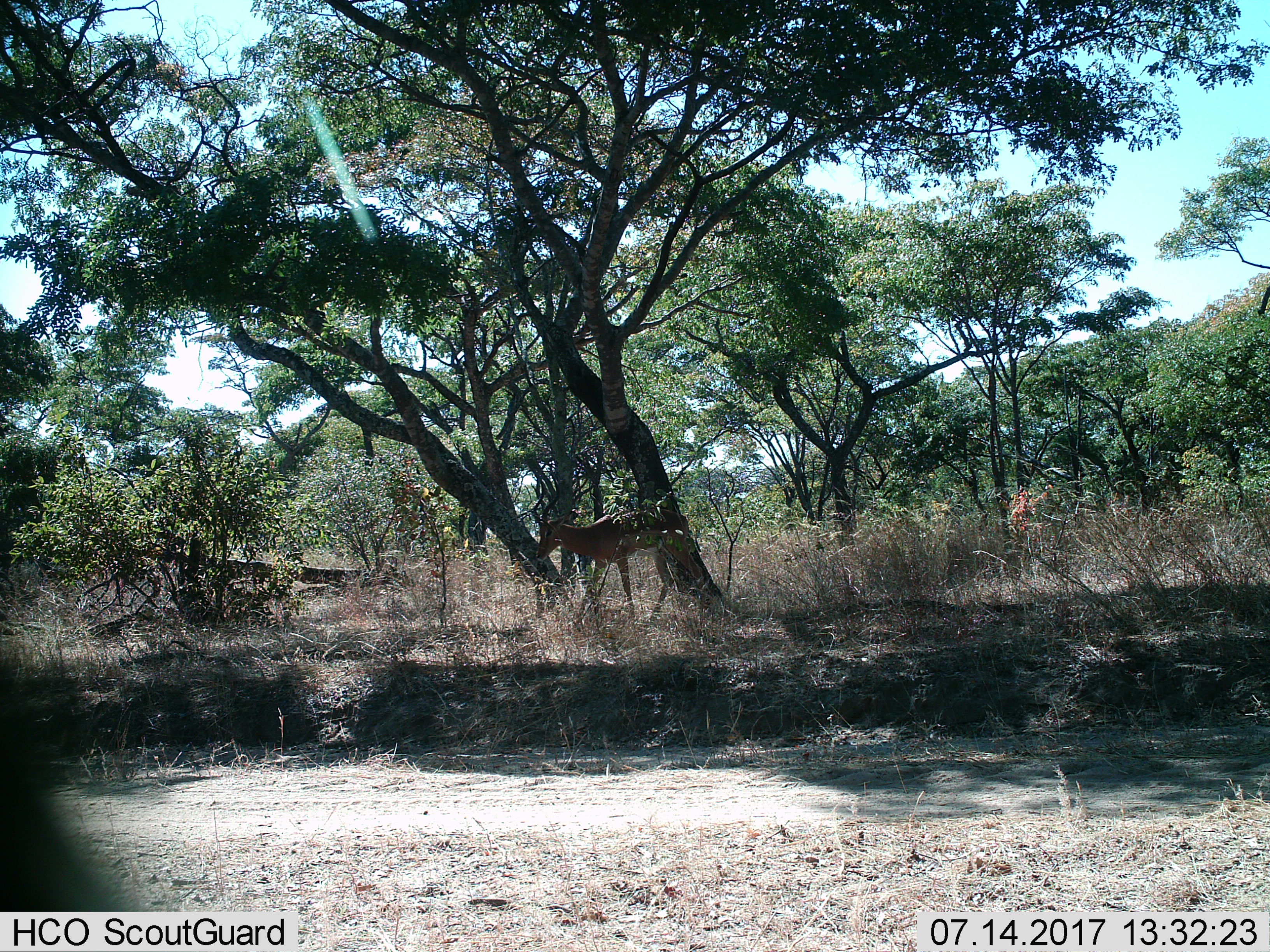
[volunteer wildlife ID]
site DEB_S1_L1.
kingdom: Animalia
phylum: Chordata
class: Mammalia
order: Artiodactyla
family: Bovidae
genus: Aepyceros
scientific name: Aepyceros melampus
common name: impala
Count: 1.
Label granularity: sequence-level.